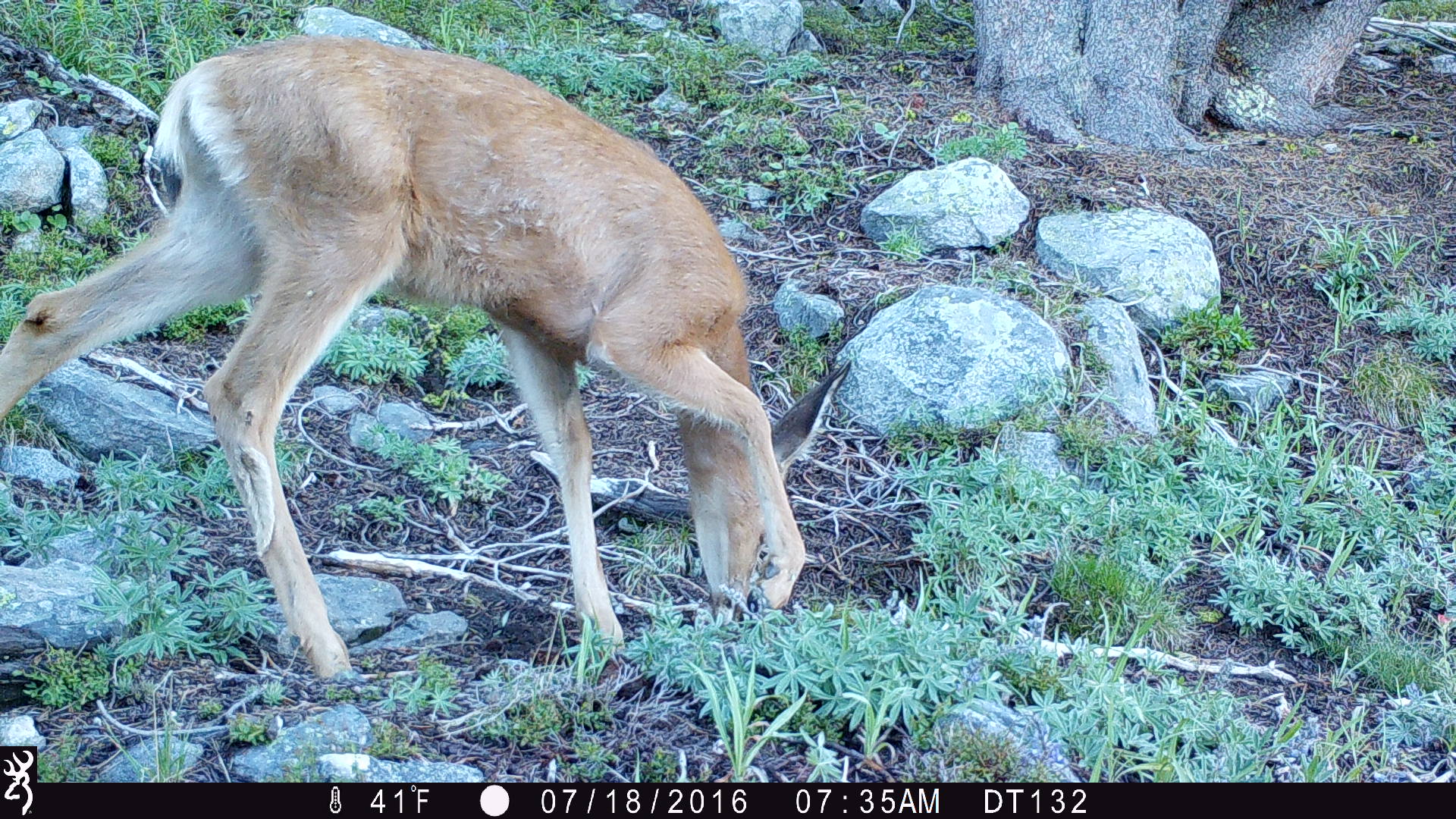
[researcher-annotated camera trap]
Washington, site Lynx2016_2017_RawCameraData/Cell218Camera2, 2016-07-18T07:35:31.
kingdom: Animalia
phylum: Chordata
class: Mammalia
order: Artiodactyla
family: Cervidae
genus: Odocoileus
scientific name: Odocoileus hemionus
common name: mule deer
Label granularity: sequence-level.